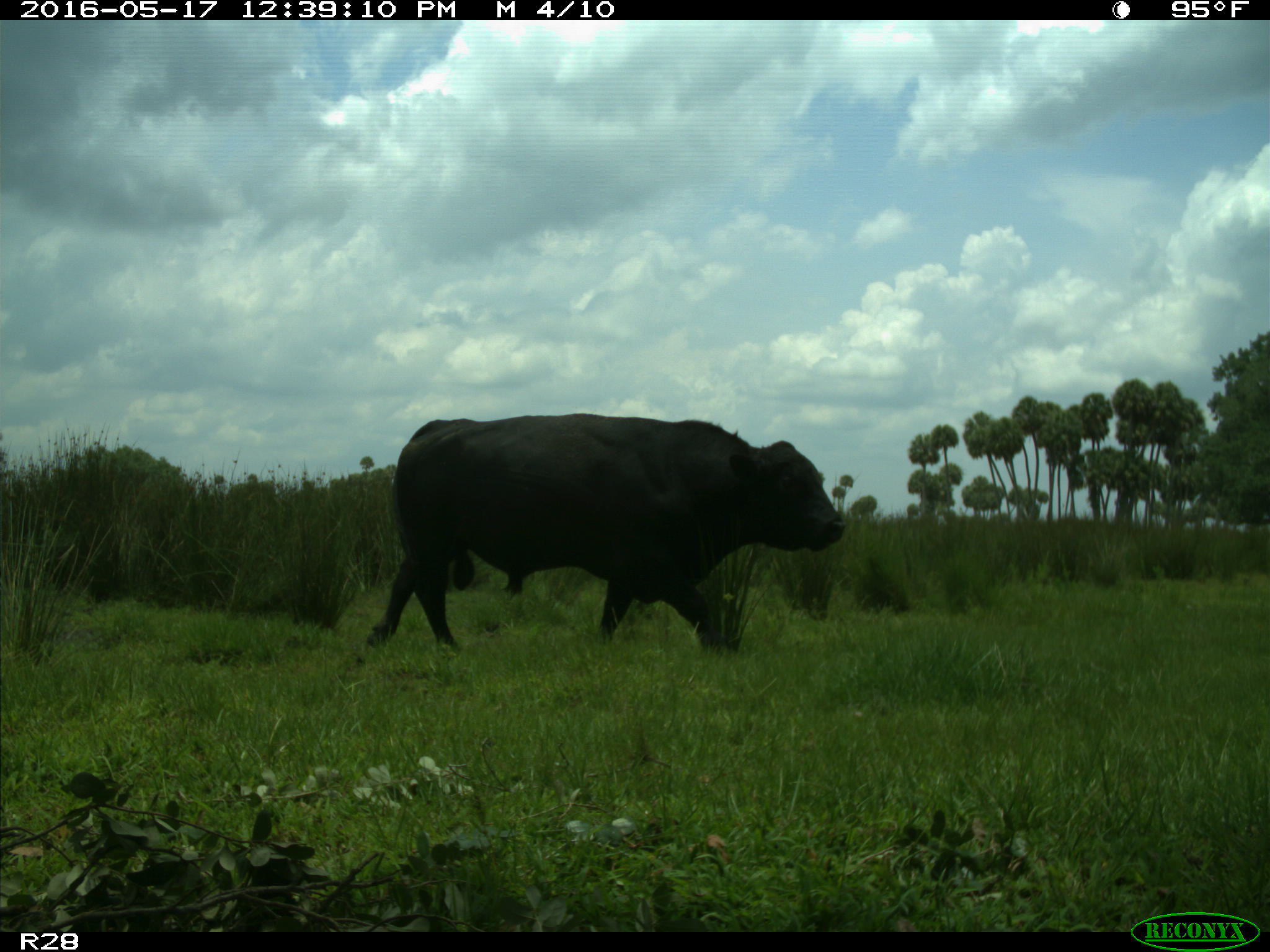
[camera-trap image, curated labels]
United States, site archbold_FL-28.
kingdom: Animalia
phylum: Chordata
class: Mammalia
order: Artiodactyla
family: Bovidae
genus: Bos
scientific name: Bos taurus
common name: domestic cow